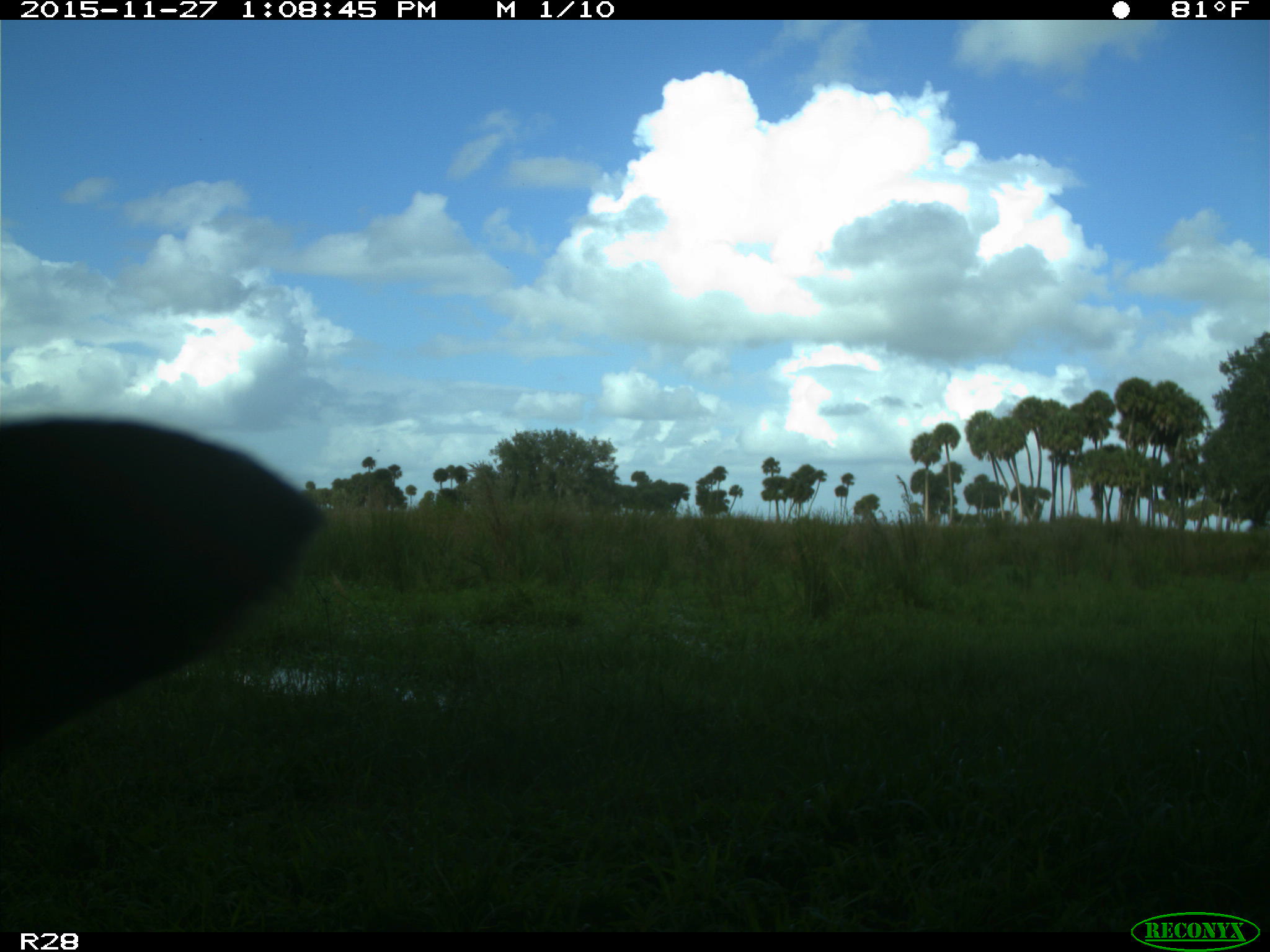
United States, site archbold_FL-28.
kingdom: Animalia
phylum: Chordata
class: Mammalia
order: Artiodactyla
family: Bovidae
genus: Bos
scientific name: Bos taurus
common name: domestic cow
Bos taurus (domestic cow).